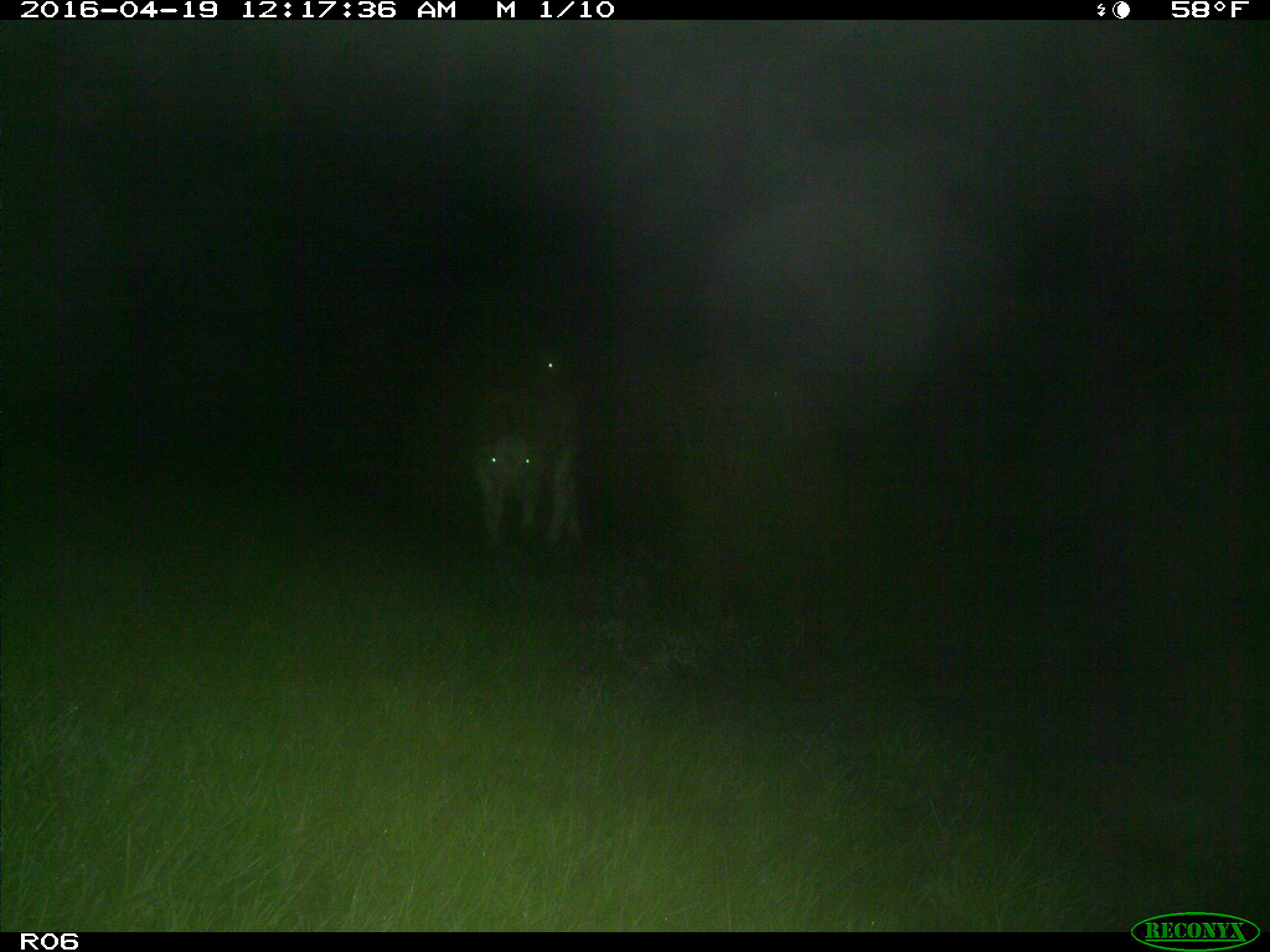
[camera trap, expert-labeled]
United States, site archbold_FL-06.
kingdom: Animalia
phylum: Chordata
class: Mammalia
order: Artiodactyla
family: Bovidae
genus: Bos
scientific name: Bos taurus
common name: domestic cow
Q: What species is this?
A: Bos taurus (domestic cow).